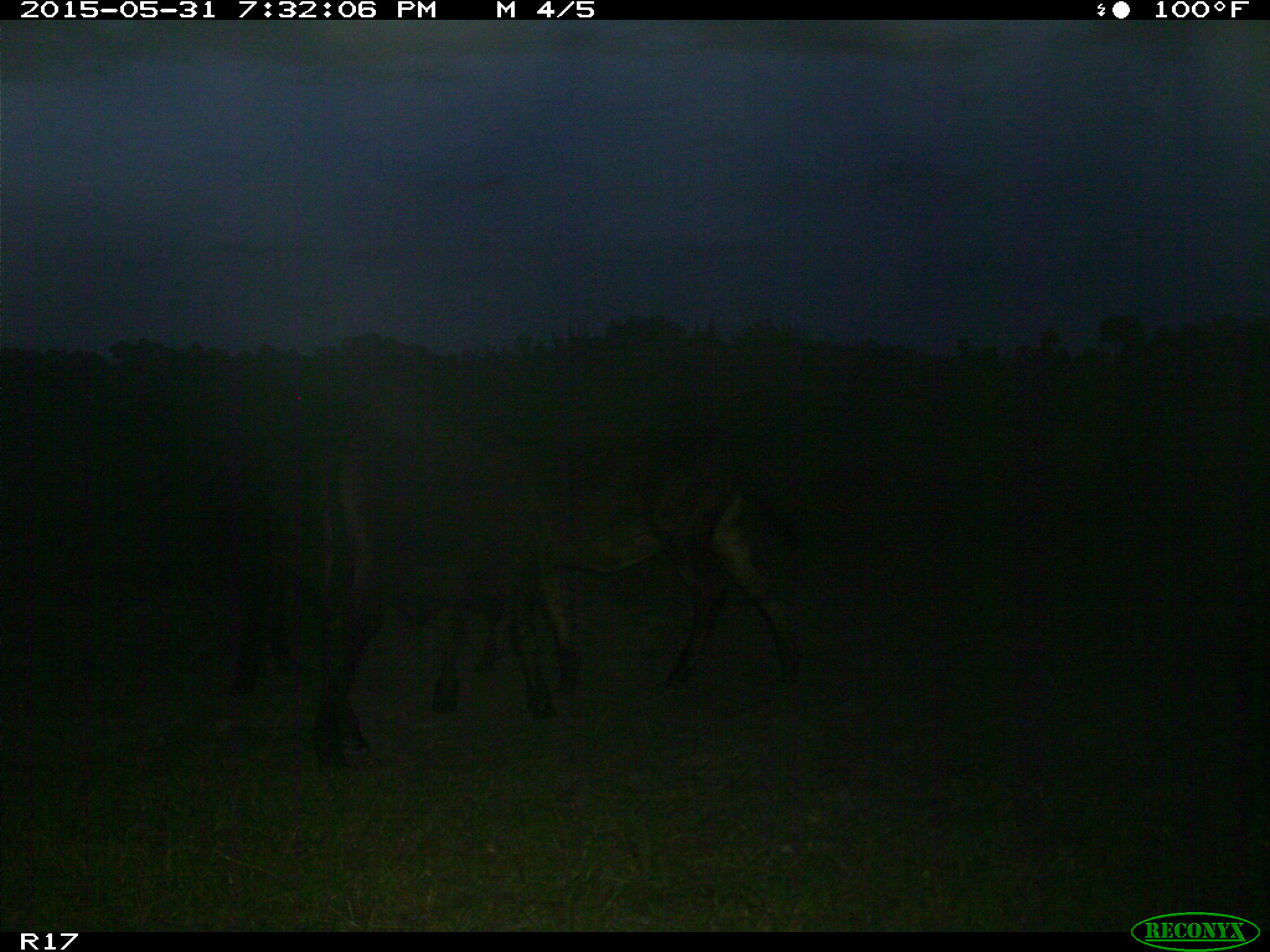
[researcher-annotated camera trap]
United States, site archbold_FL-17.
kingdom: Animalia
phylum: Chordata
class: Mammalia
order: Artiodactyla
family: Bovidae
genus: Bos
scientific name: Bos taurus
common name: domestic cow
Bos taurus (domestic cow).